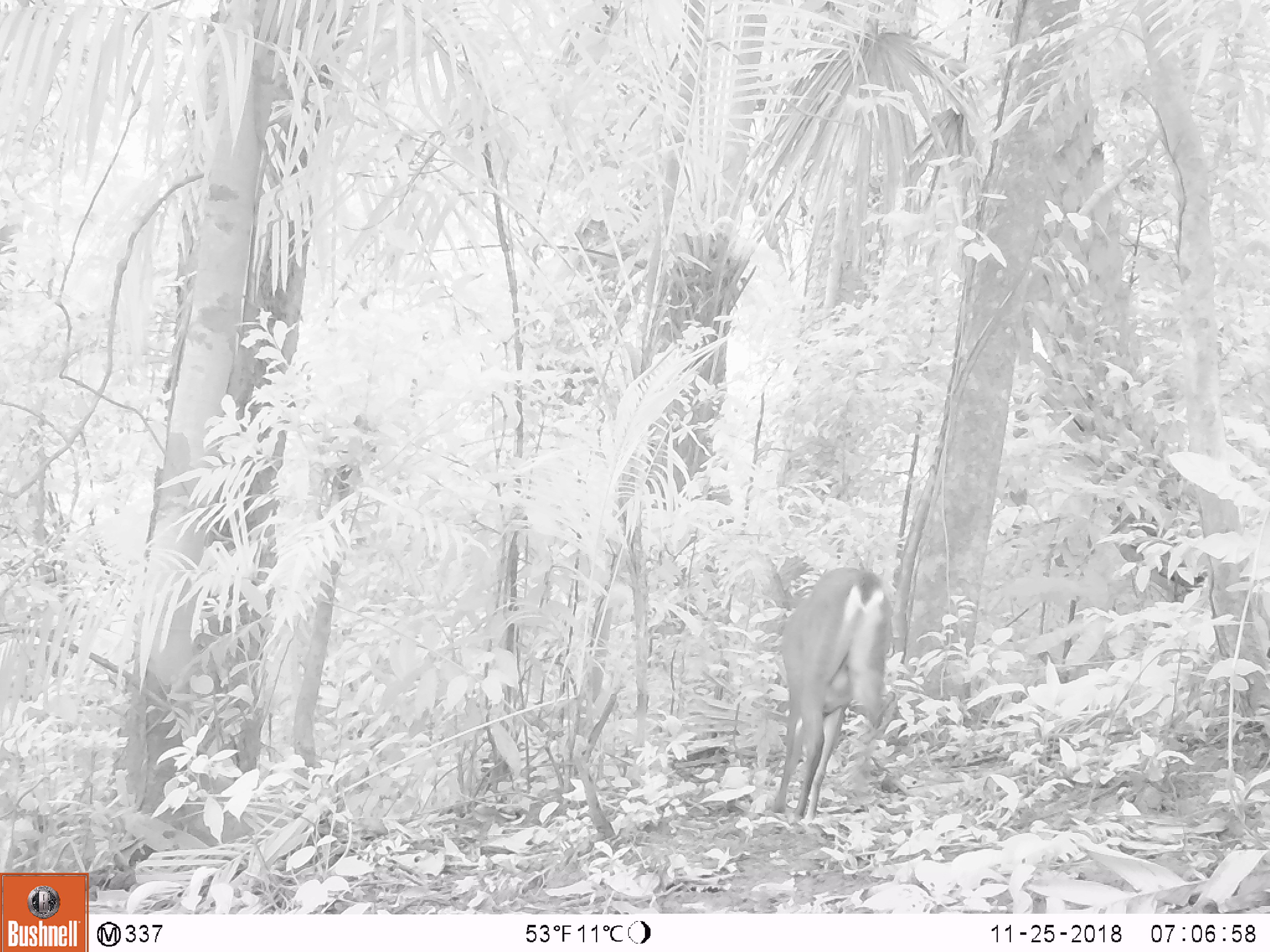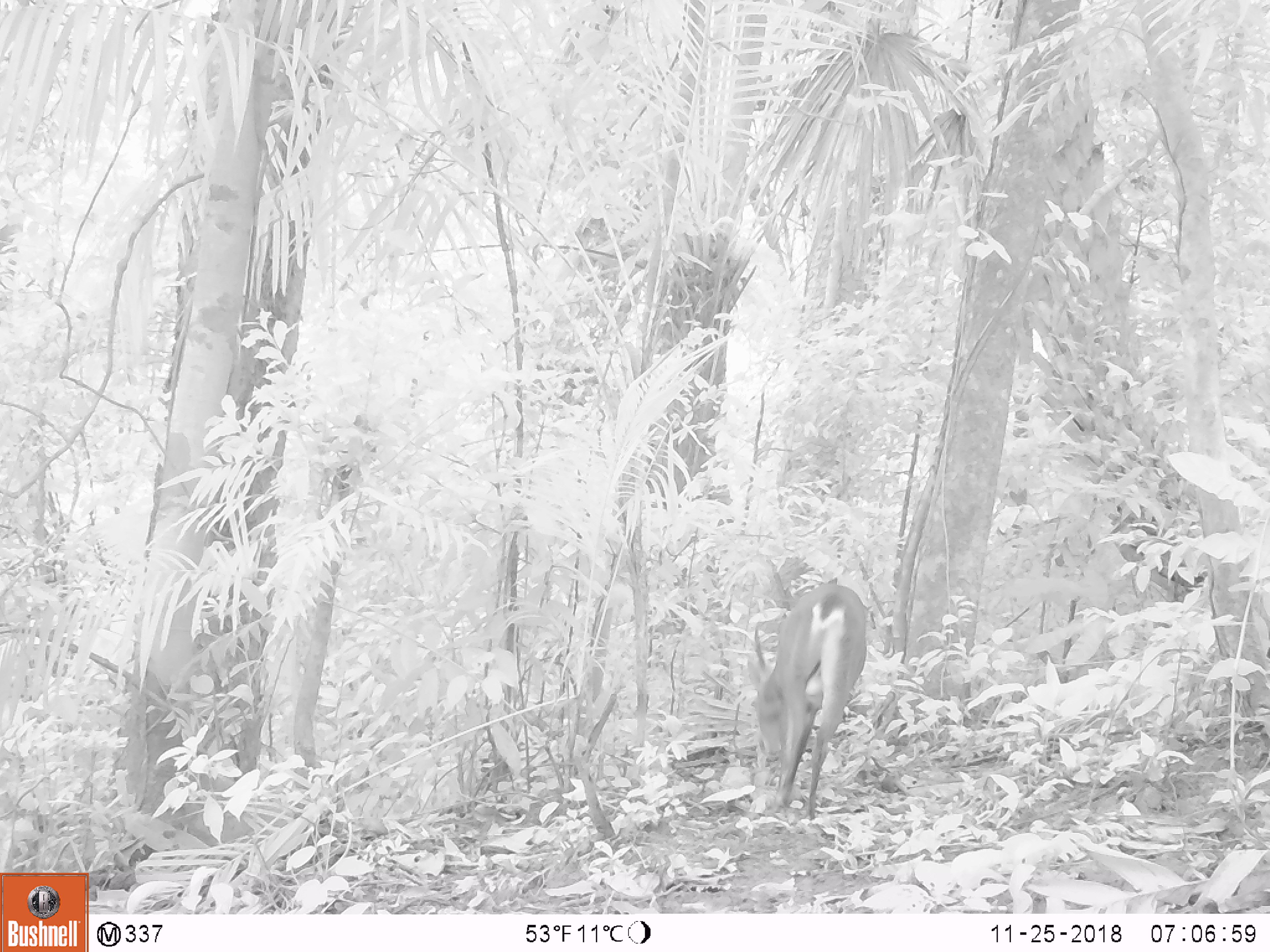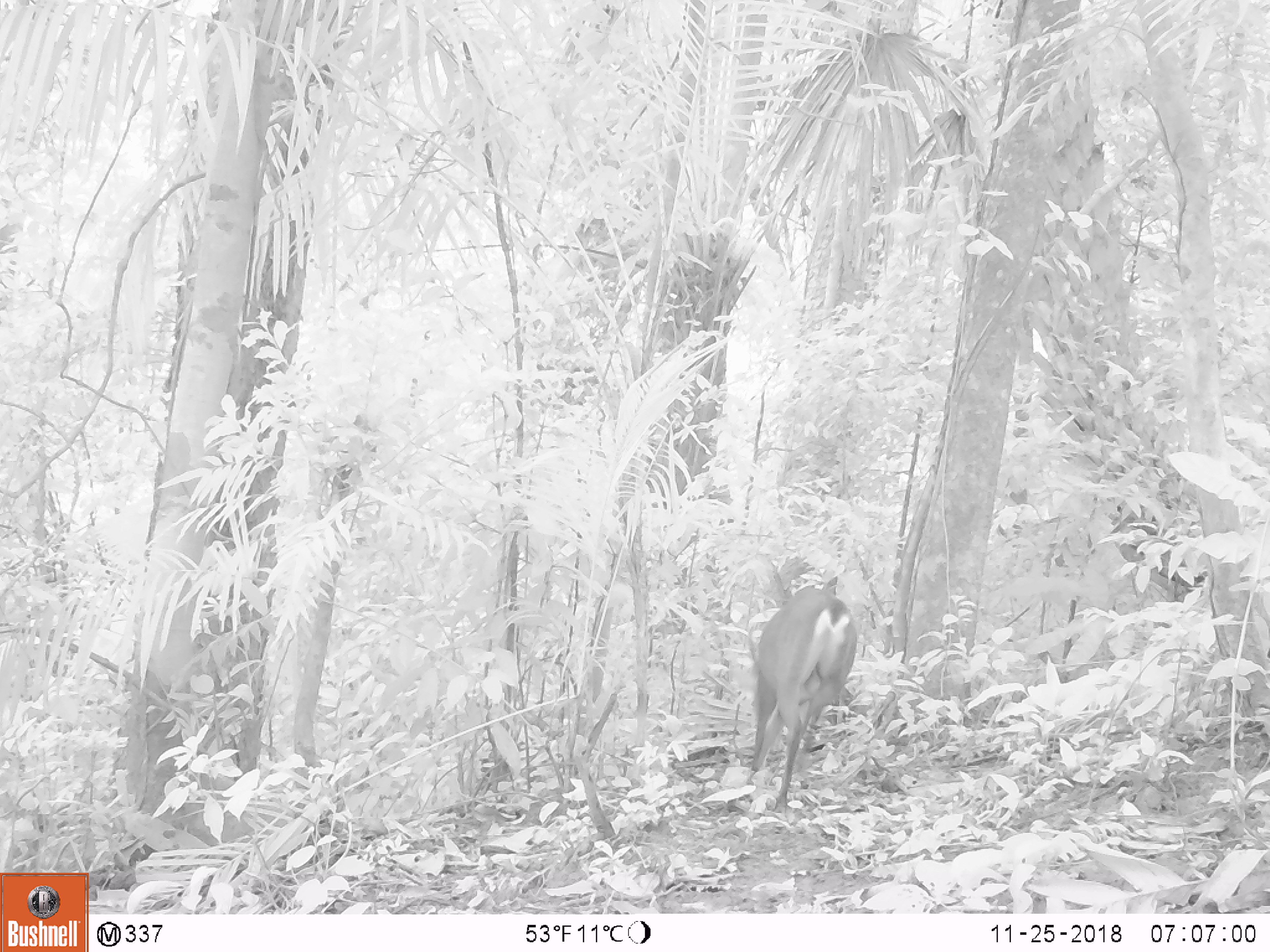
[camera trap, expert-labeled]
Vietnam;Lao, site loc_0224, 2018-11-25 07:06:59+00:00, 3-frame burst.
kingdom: Animalia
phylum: Chordata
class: Mammalia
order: Artiodactyla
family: Cervidae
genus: Muntiacus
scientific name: Muntiacus vuquangensis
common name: large-antlered muntjac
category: large antlered muntjac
Large antlered muntjac (large-antlered muntjac) (Muntiacus vuquangensis). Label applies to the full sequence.